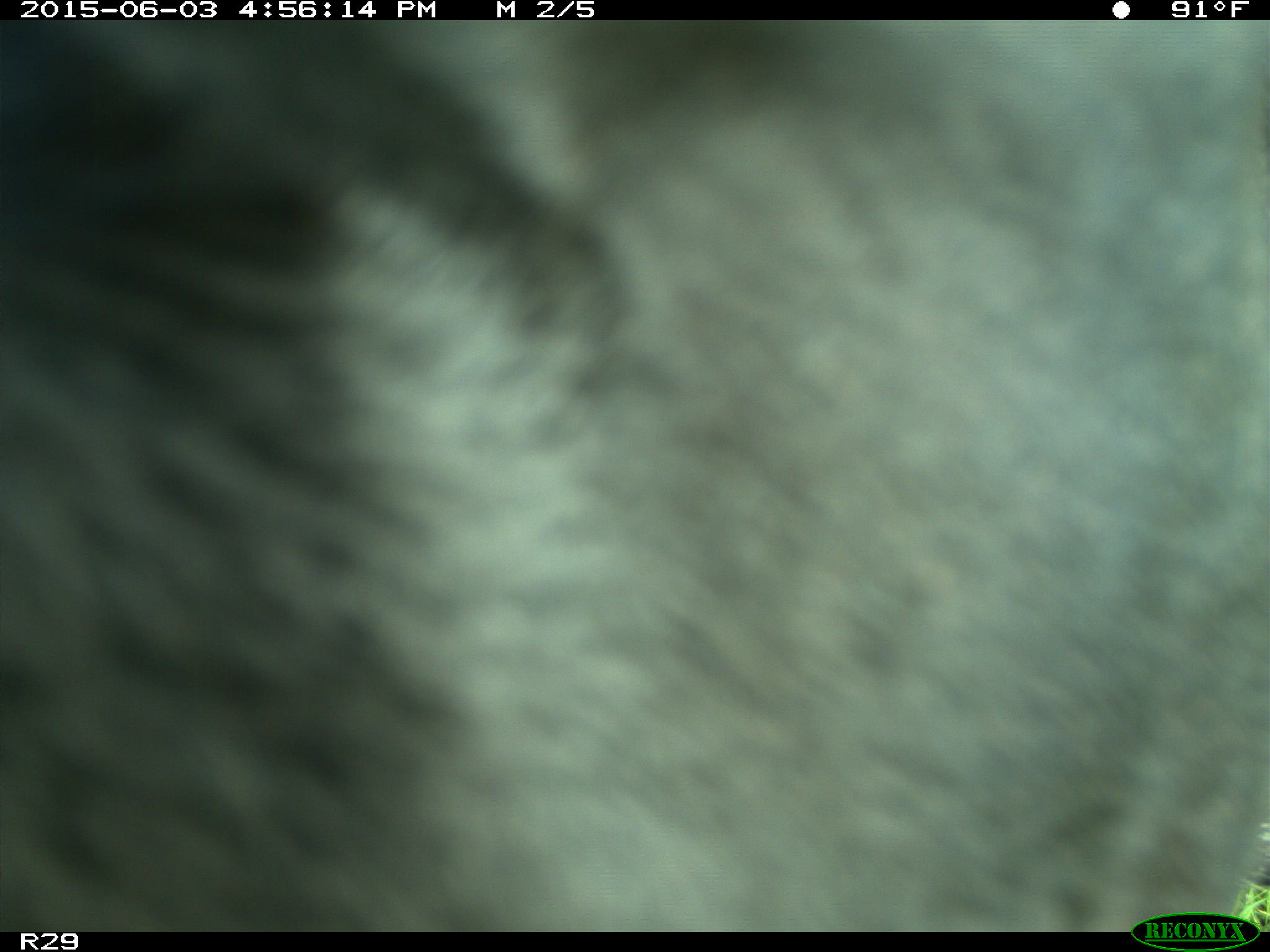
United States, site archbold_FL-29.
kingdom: Animalia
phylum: Chordata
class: Mammalia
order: Artiodactyla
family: Bovidae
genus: Bos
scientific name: Bos taurus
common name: domestic cow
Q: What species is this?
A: Bos taurus (domestic cow).